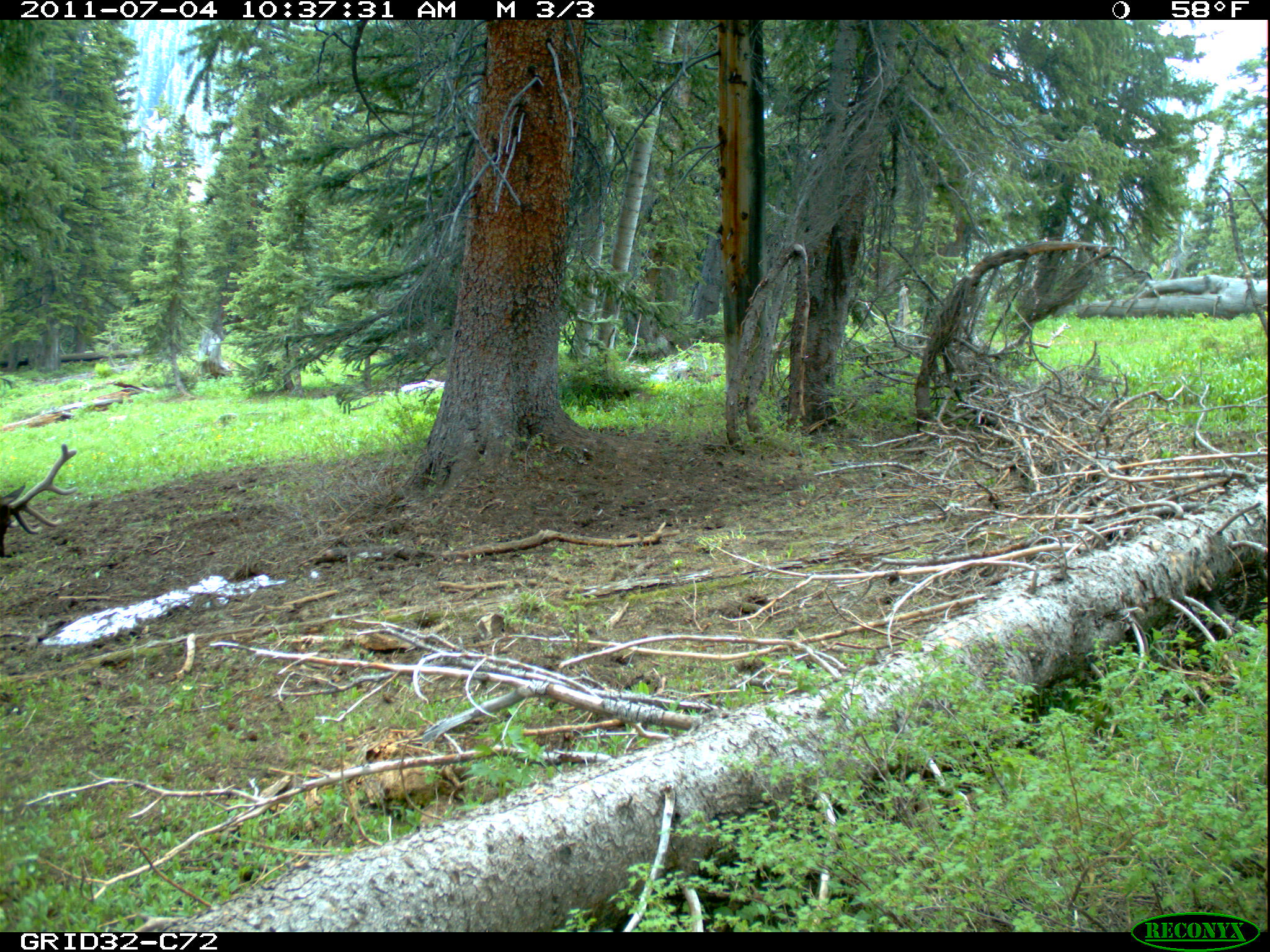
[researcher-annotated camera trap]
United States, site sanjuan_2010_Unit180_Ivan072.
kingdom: Animalia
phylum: Chordata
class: Mammalia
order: Artiodactyla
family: Cervidae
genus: Cervus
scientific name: Cervus elaphus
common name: red deer